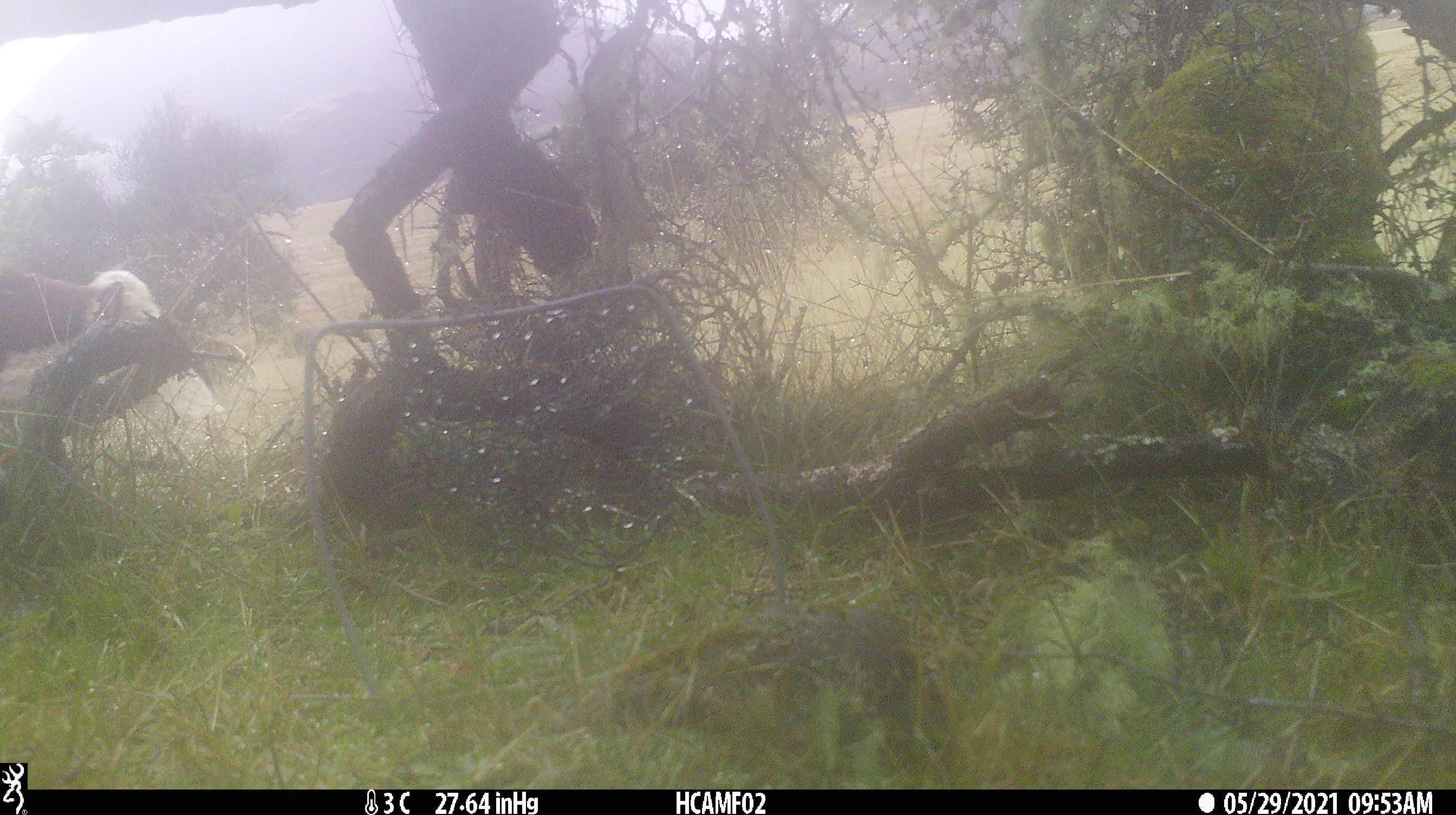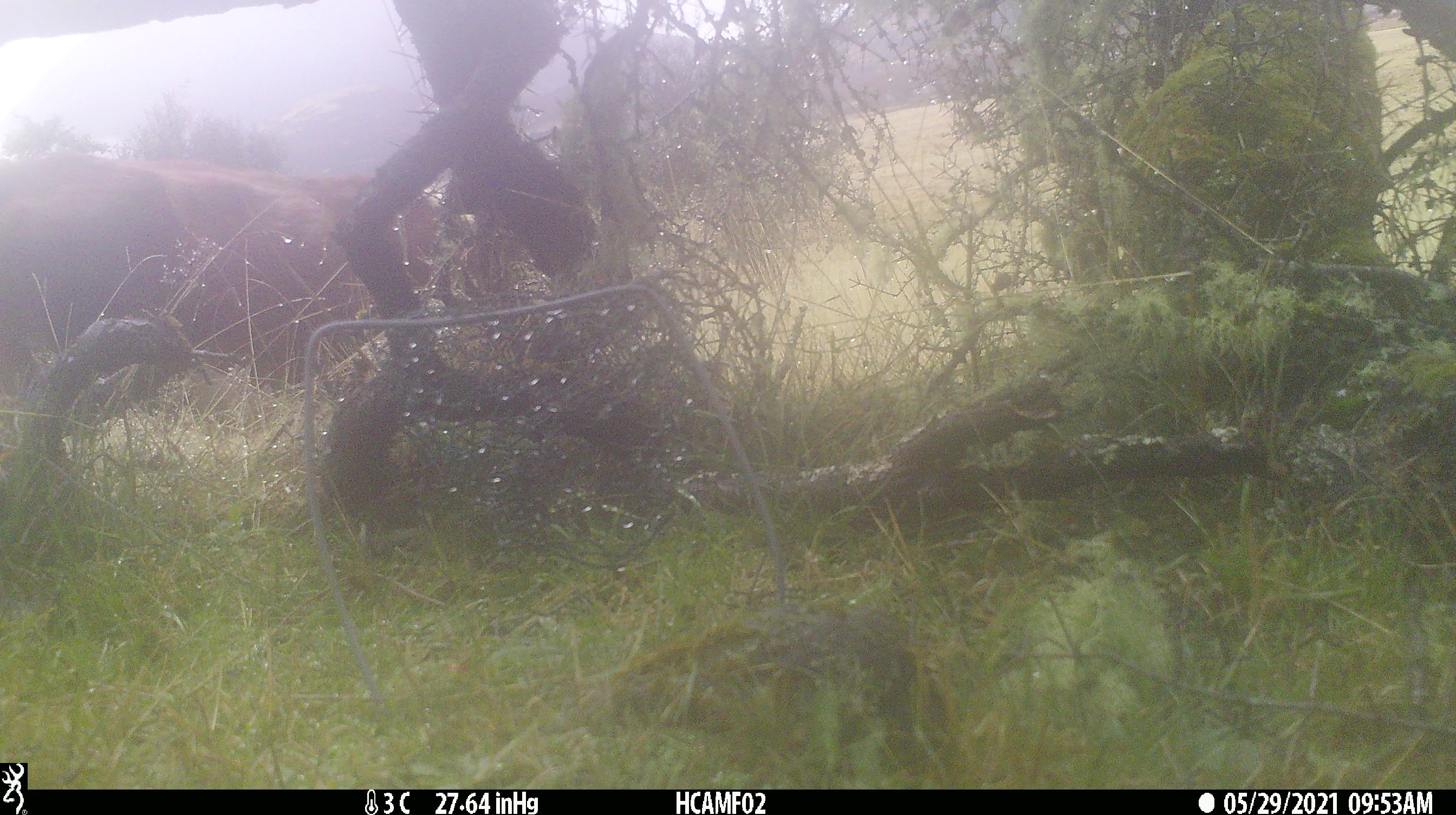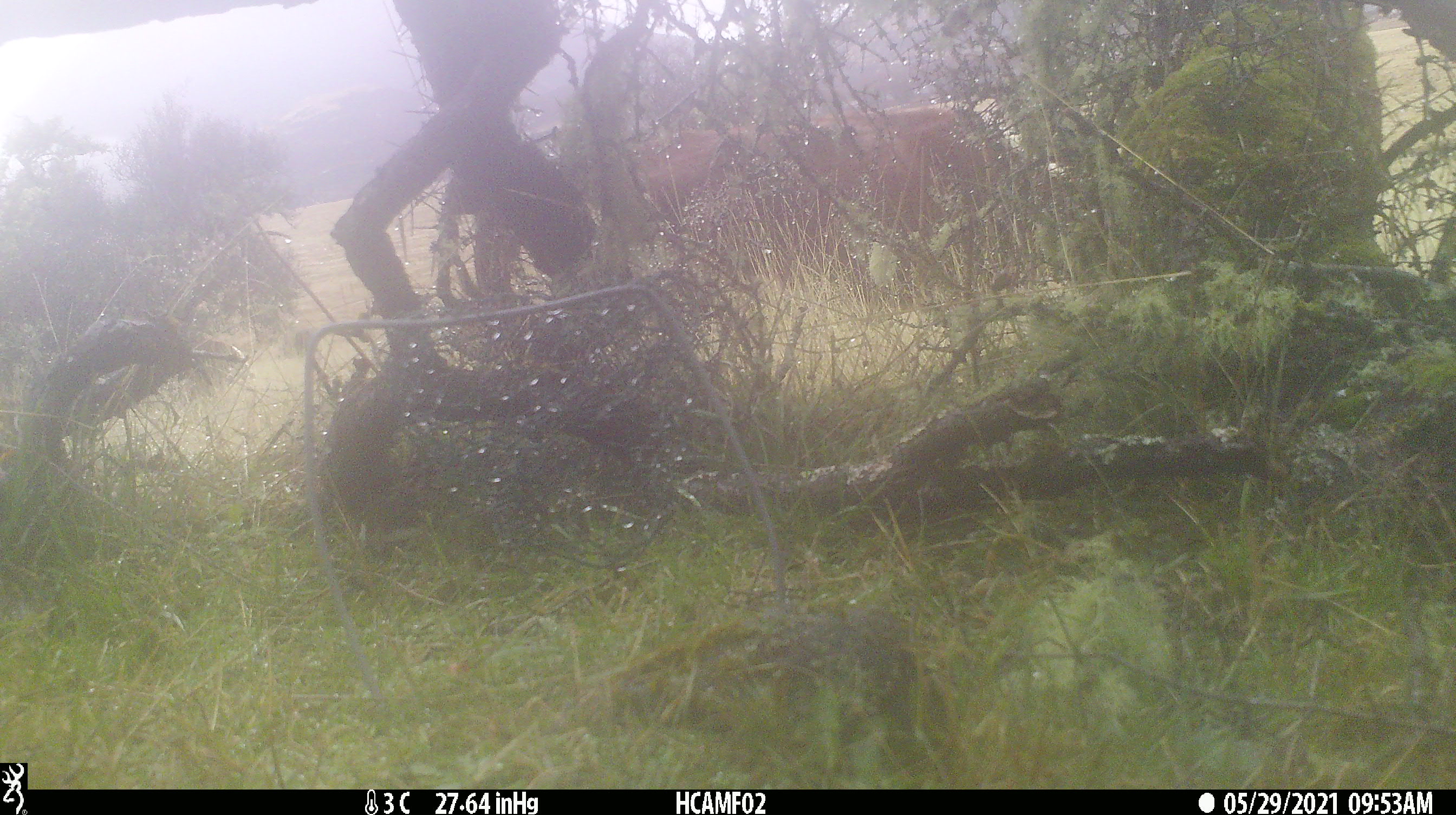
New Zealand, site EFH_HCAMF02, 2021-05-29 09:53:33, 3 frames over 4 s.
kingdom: Animalia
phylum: Chordata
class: Mammalia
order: Artiodactyla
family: Bovidae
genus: Bos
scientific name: Bos taurus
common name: domestic cow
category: cow